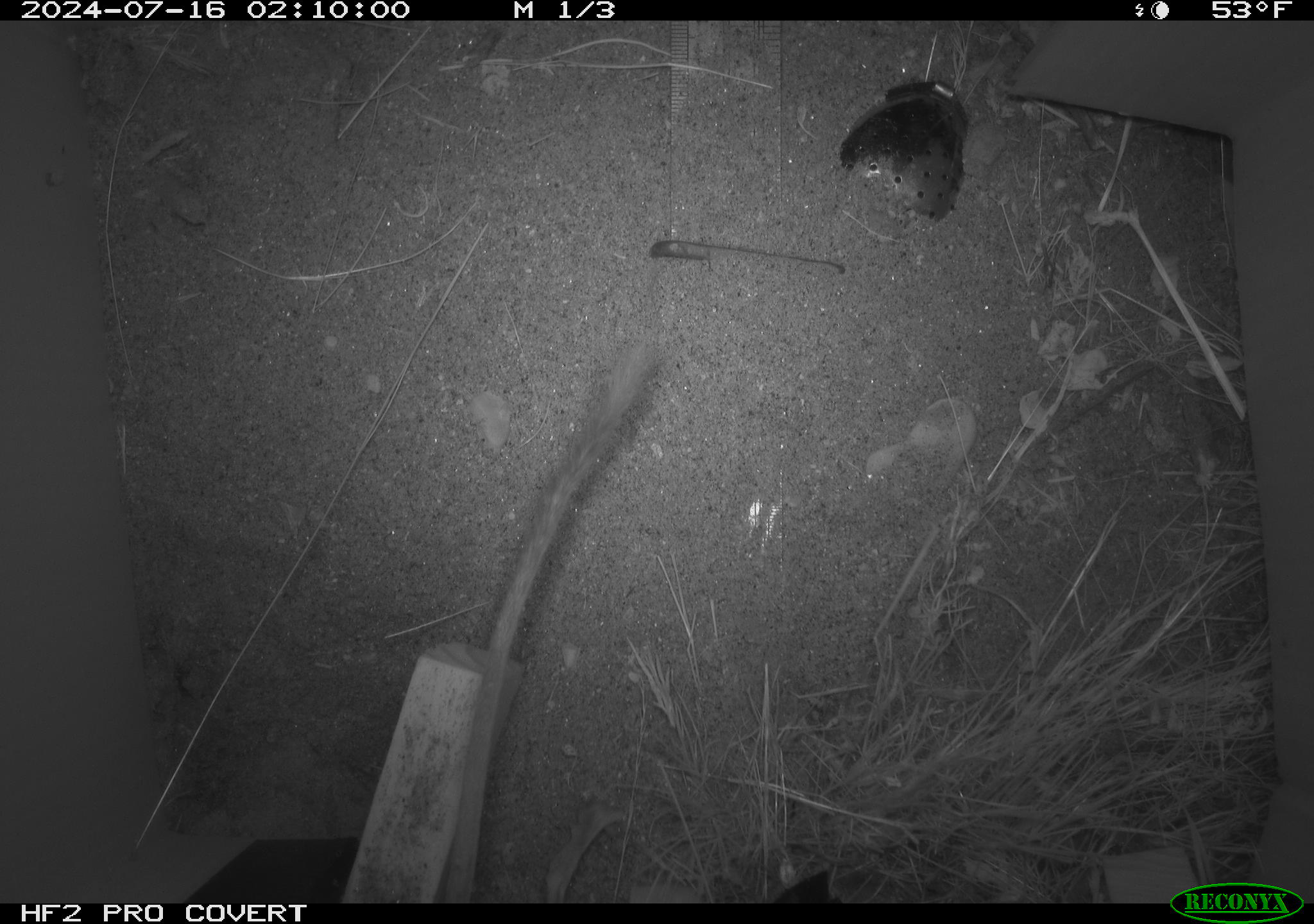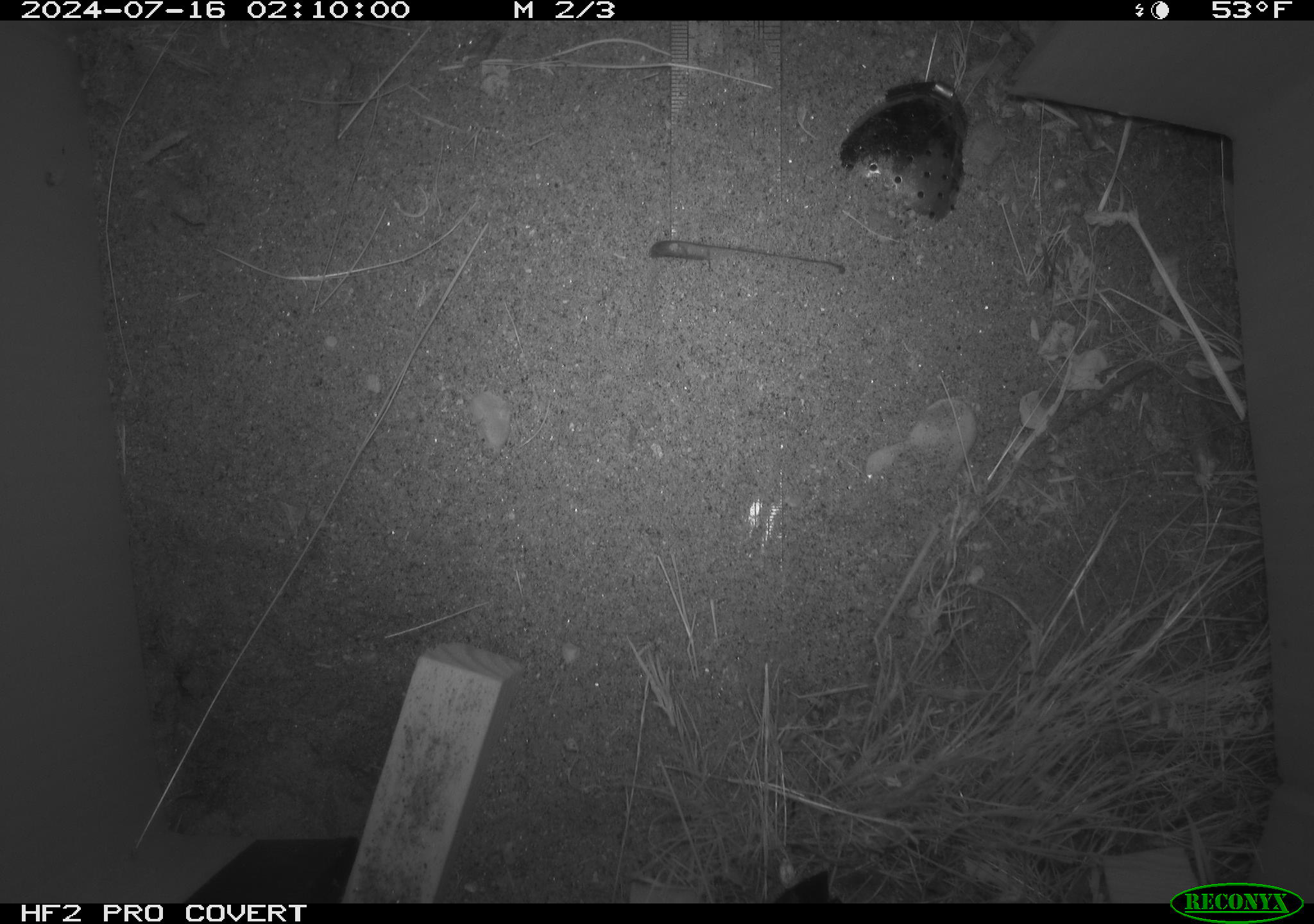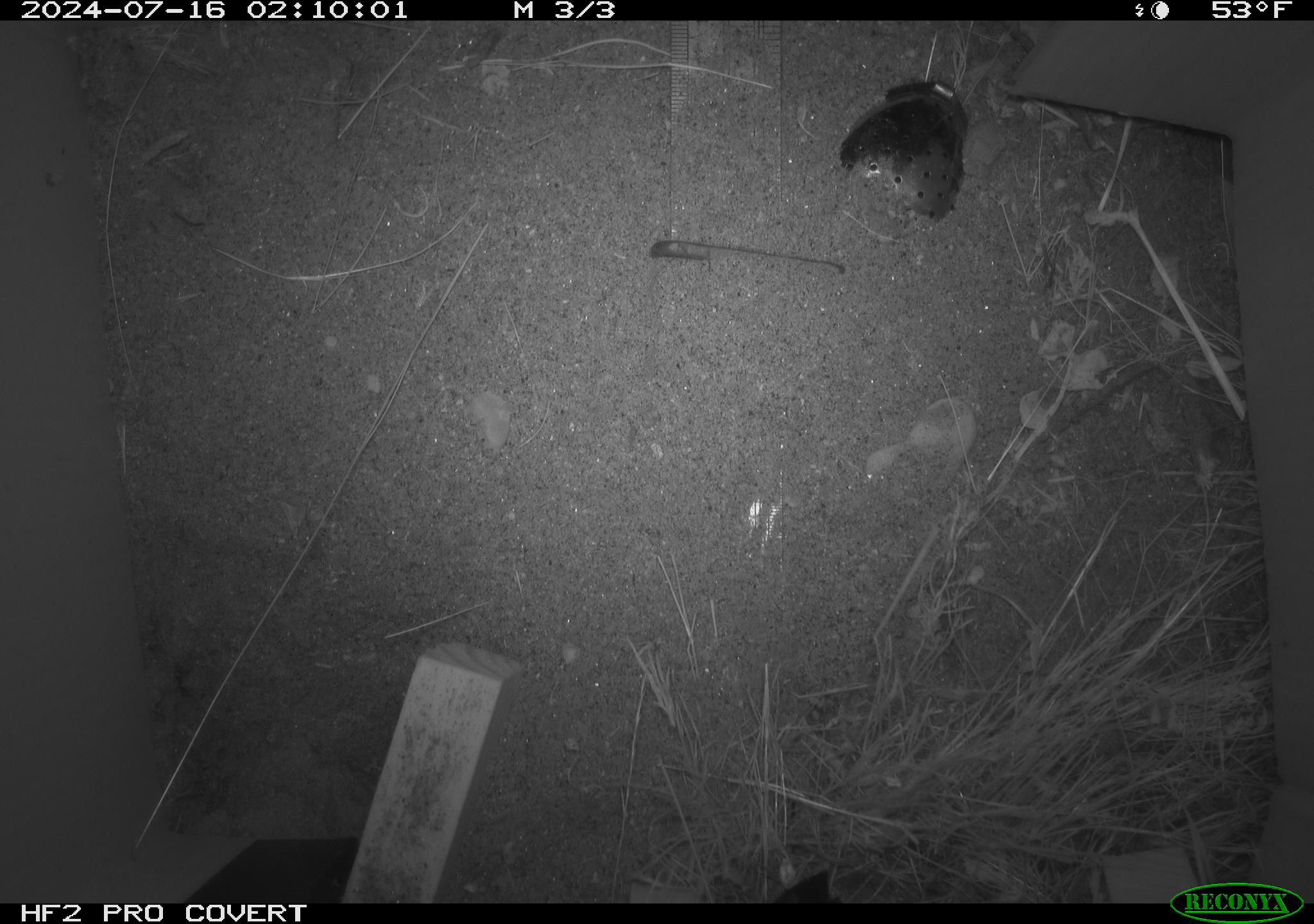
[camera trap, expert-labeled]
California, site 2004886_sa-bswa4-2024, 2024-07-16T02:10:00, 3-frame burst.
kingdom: Animalia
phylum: Chordata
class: Mammalia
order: Rodentia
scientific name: Rodentia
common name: rodent